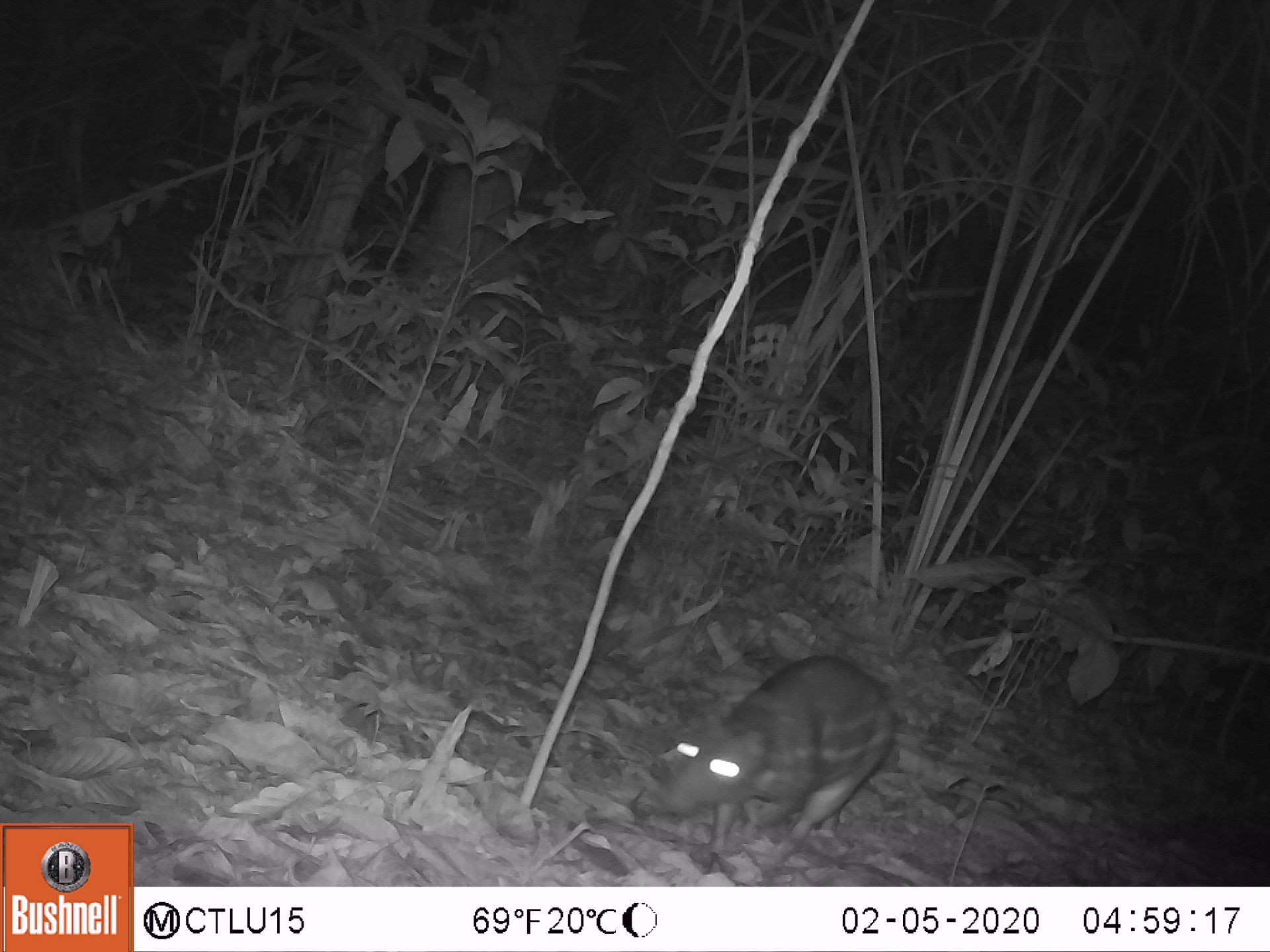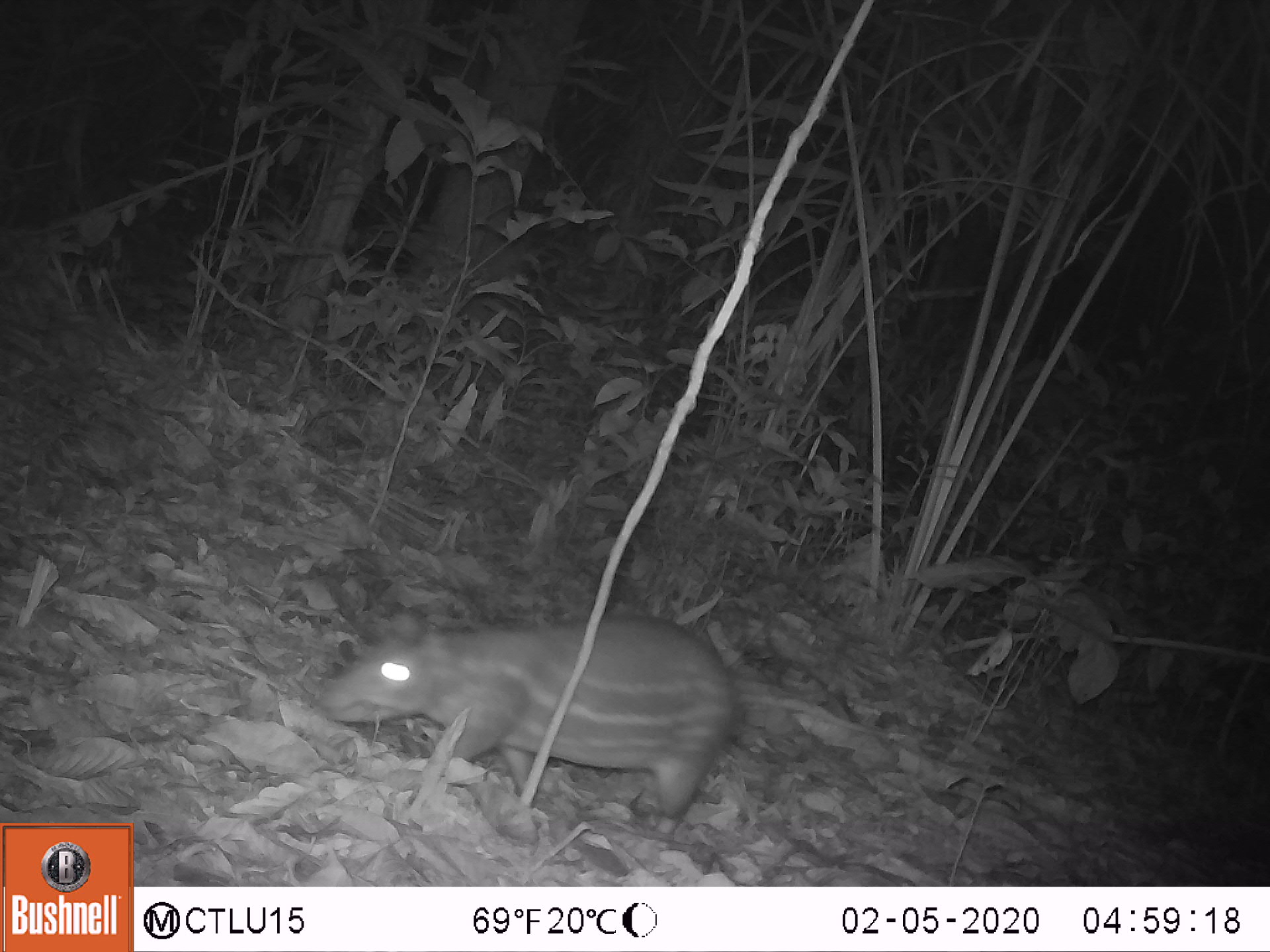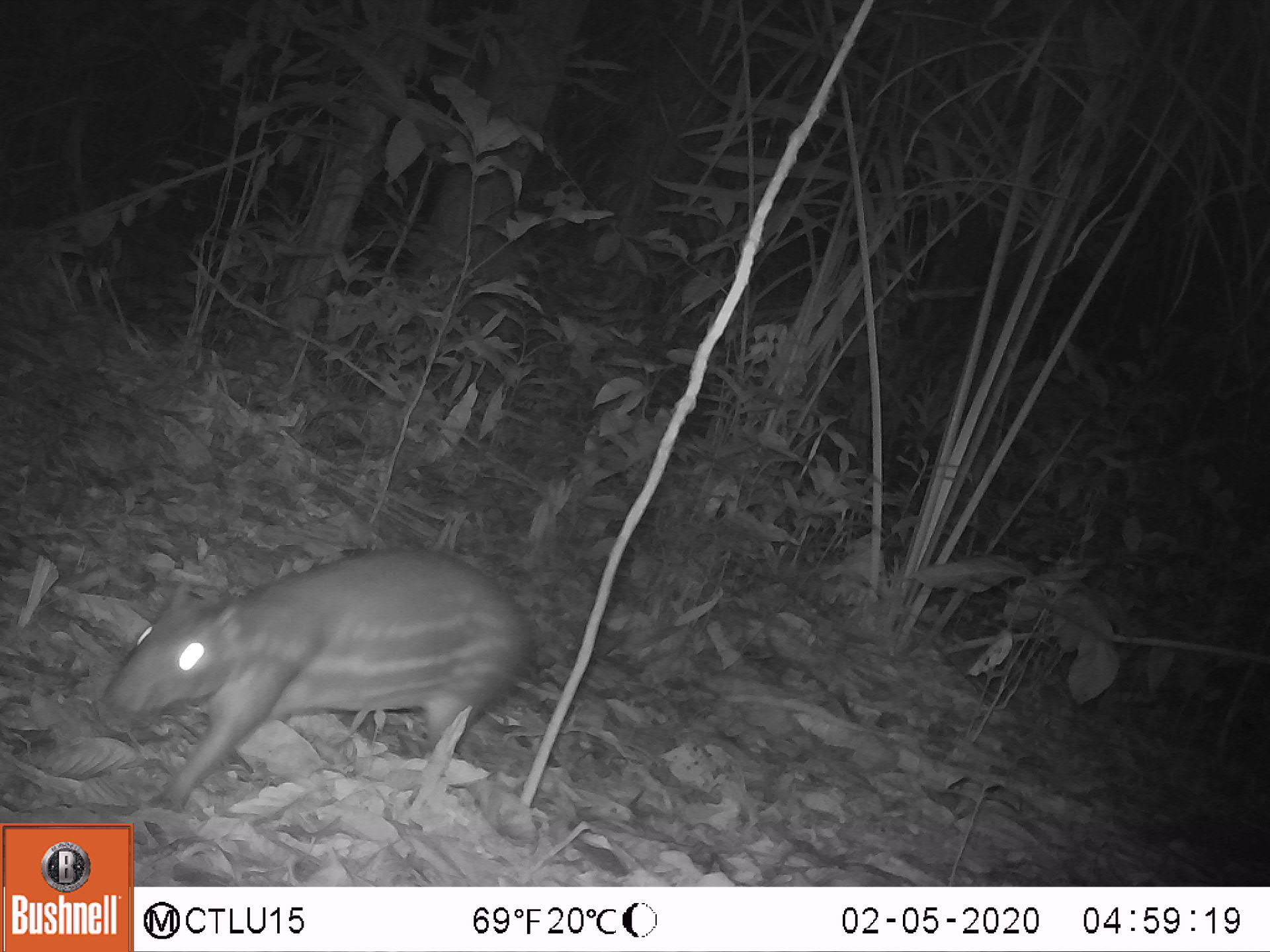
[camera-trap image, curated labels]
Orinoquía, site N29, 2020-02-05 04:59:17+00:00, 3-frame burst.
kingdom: Animalia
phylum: Chordata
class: Mammalia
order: Rodentia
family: Cuniculidae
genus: Cuniculus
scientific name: Cuniculus paca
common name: spotted paca